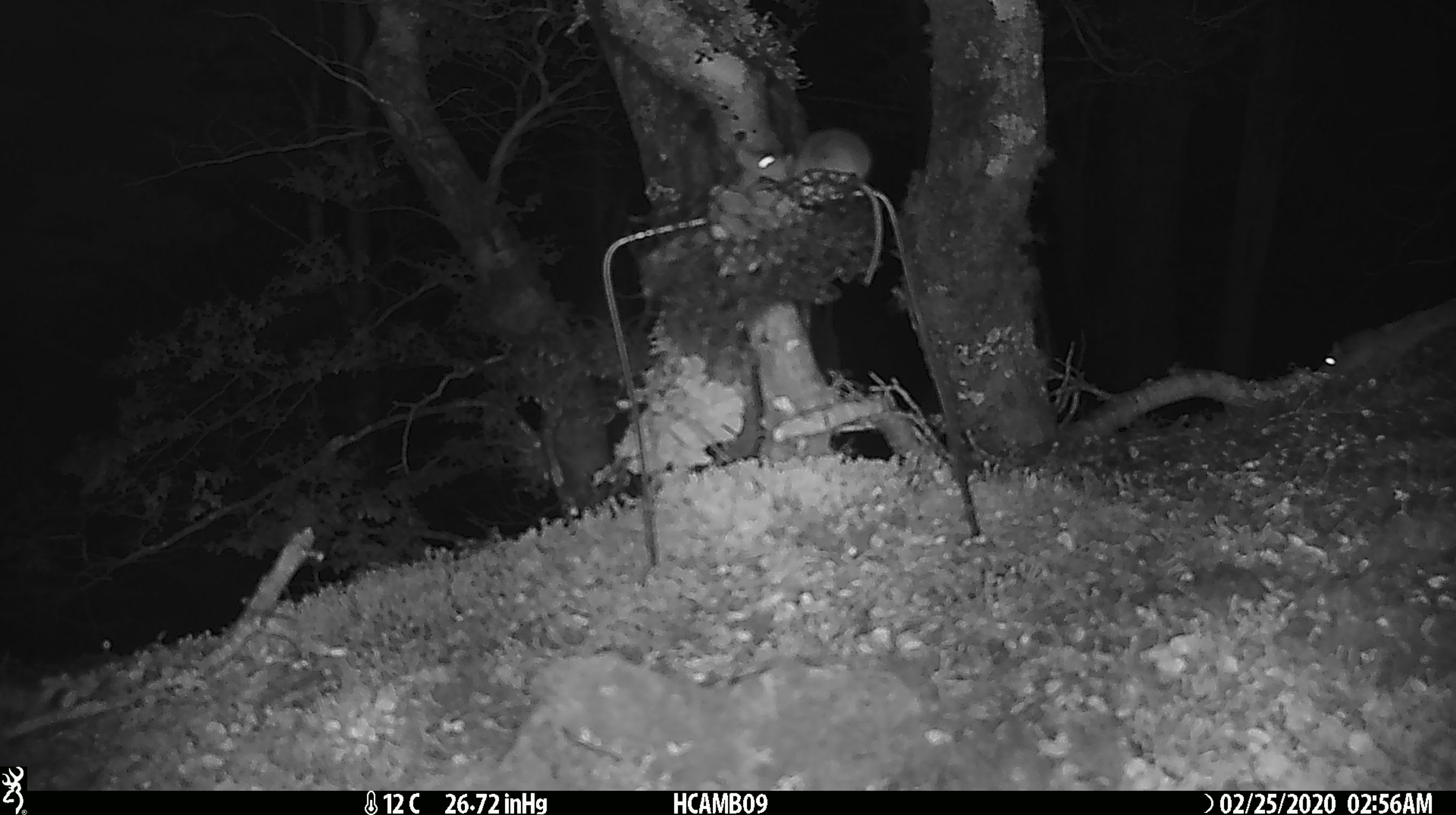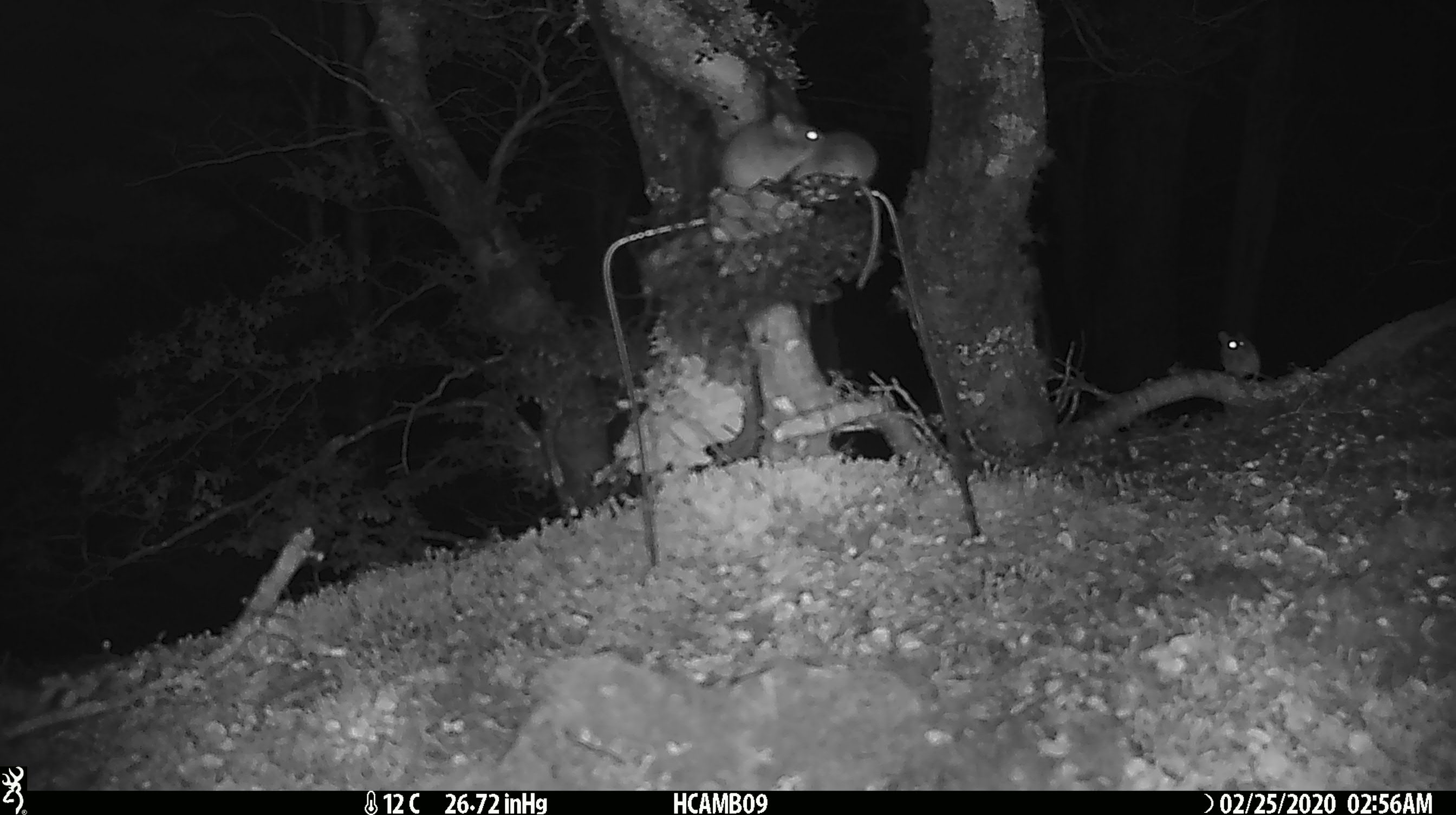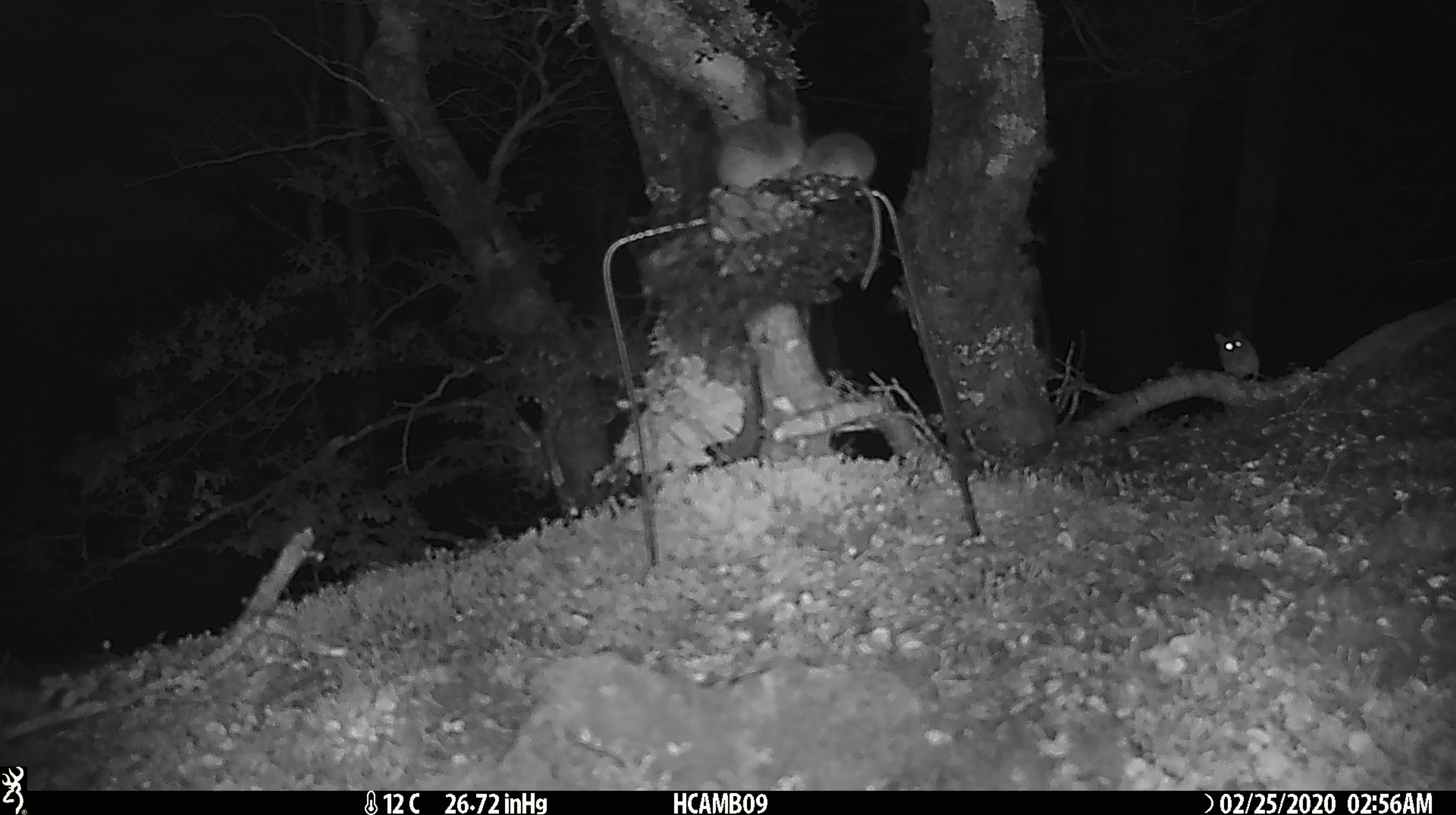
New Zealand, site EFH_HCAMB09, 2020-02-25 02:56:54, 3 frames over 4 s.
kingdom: Animalia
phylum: Chordata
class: Mammalia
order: Rodentia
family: Muridae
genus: Mus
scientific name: Mus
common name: mouse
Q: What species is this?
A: Mouse (Mus).